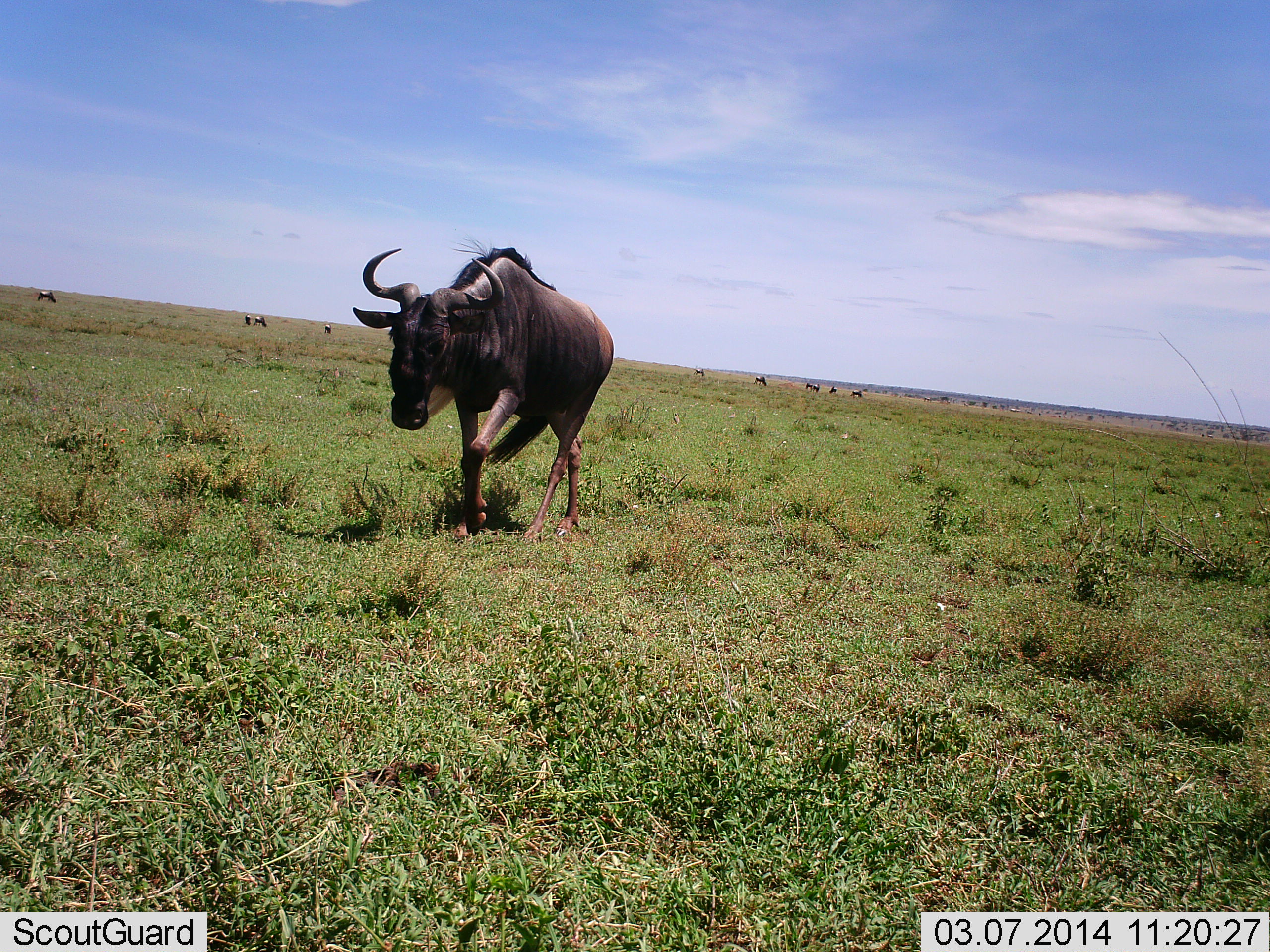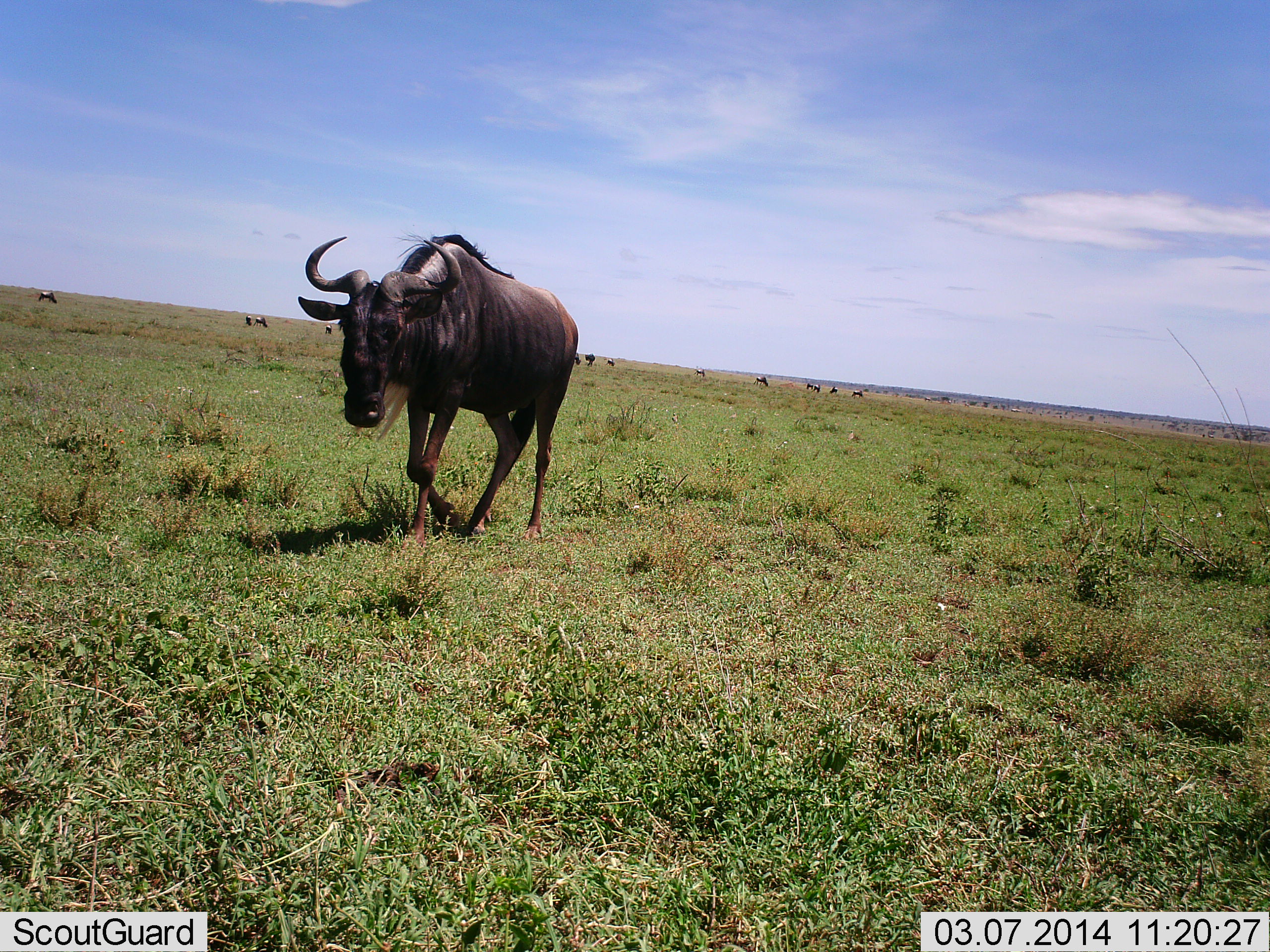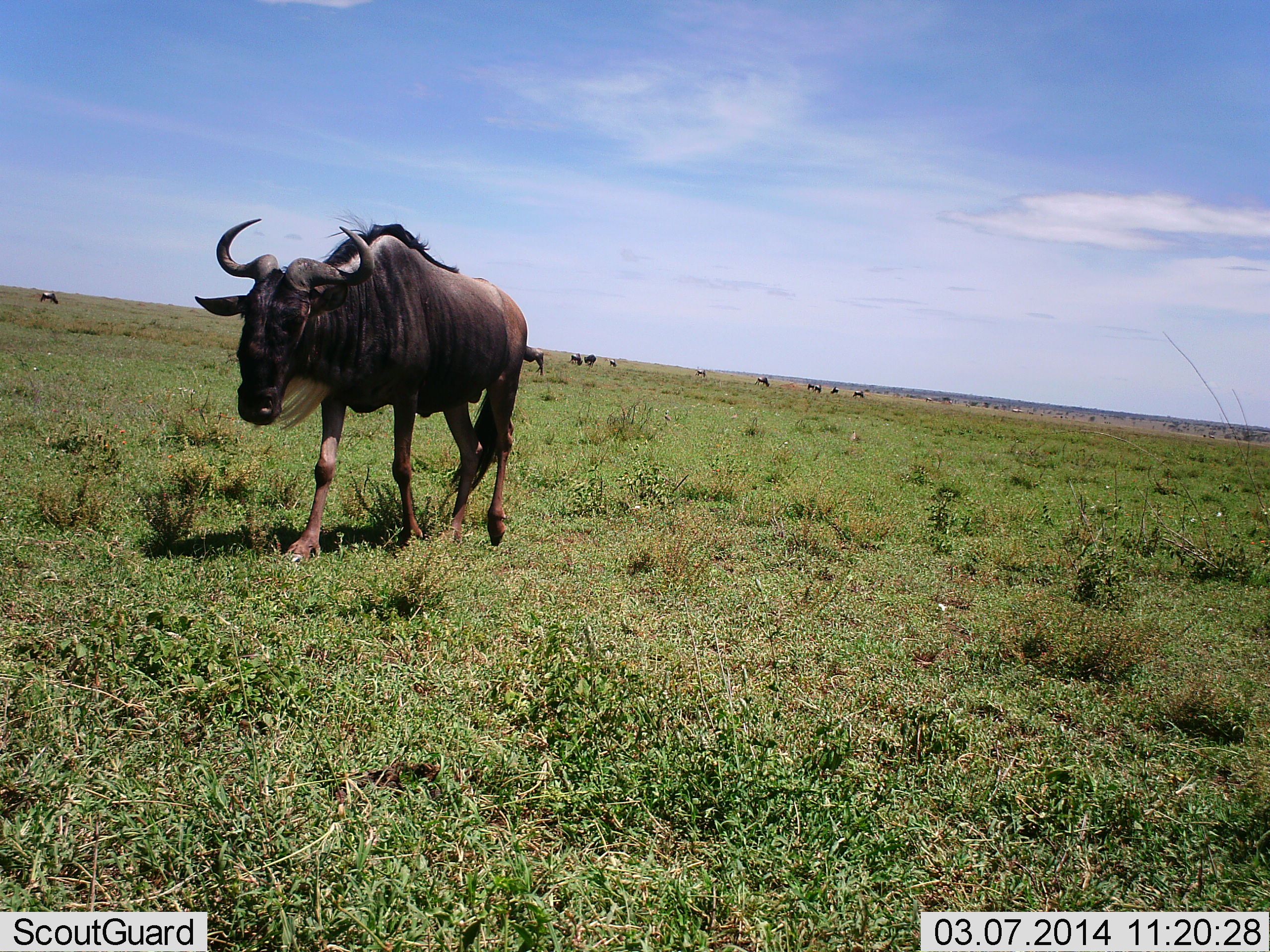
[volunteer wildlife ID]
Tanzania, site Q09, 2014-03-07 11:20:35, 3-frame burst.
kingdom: Animalia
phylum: Chordata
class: Mammalia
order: Artiodactyla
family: Bovidae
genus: Connochaetes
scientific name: Connochaetes taurinus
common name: blue wildebeest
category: wildebeest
Wildebeest (blue wildebeest) (Connochaetes taurinus), count 1. Behavior (volunteer vote fractions): standing 30%, resting 6%, moving 94%, interacting 3%. Young present (vote fraction): 0%. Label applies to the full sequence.